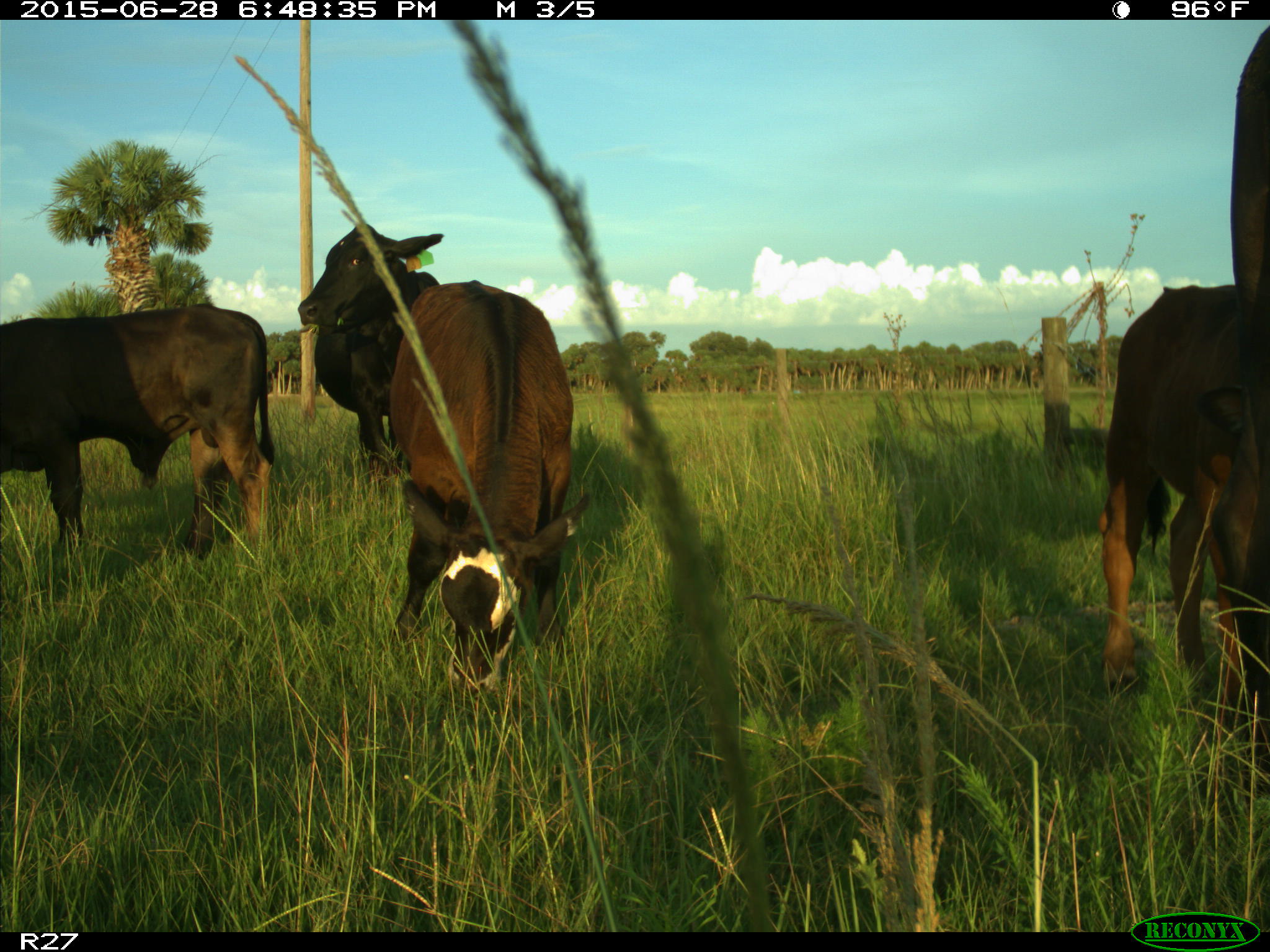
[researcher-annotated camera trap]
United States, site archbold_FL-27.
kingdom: Animalia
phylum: Chordata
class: Mammalia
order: Artiodactyla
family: Bovidae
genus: Bos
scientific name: Bos taurus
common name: domestic cow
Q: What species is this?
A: Bos taurus (domestic cow).